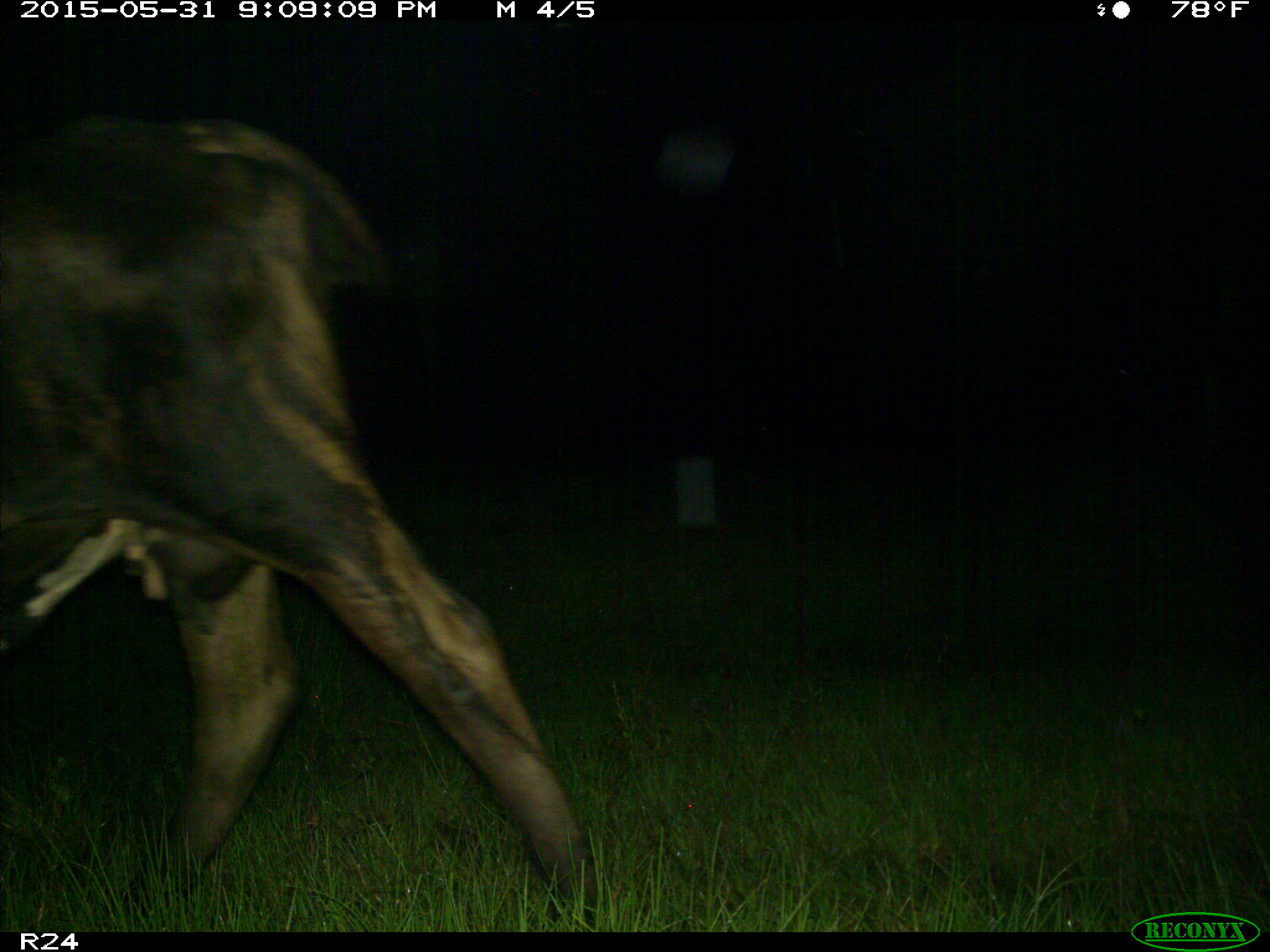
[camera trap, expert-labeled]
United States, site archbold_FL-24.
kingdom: Animalia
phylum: Chordata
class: Mammalia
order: Artiodactyla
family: Bovidae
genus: Bos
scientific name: Bos taurus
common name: domestic cow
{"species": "Bos taurus (domestic cow)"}